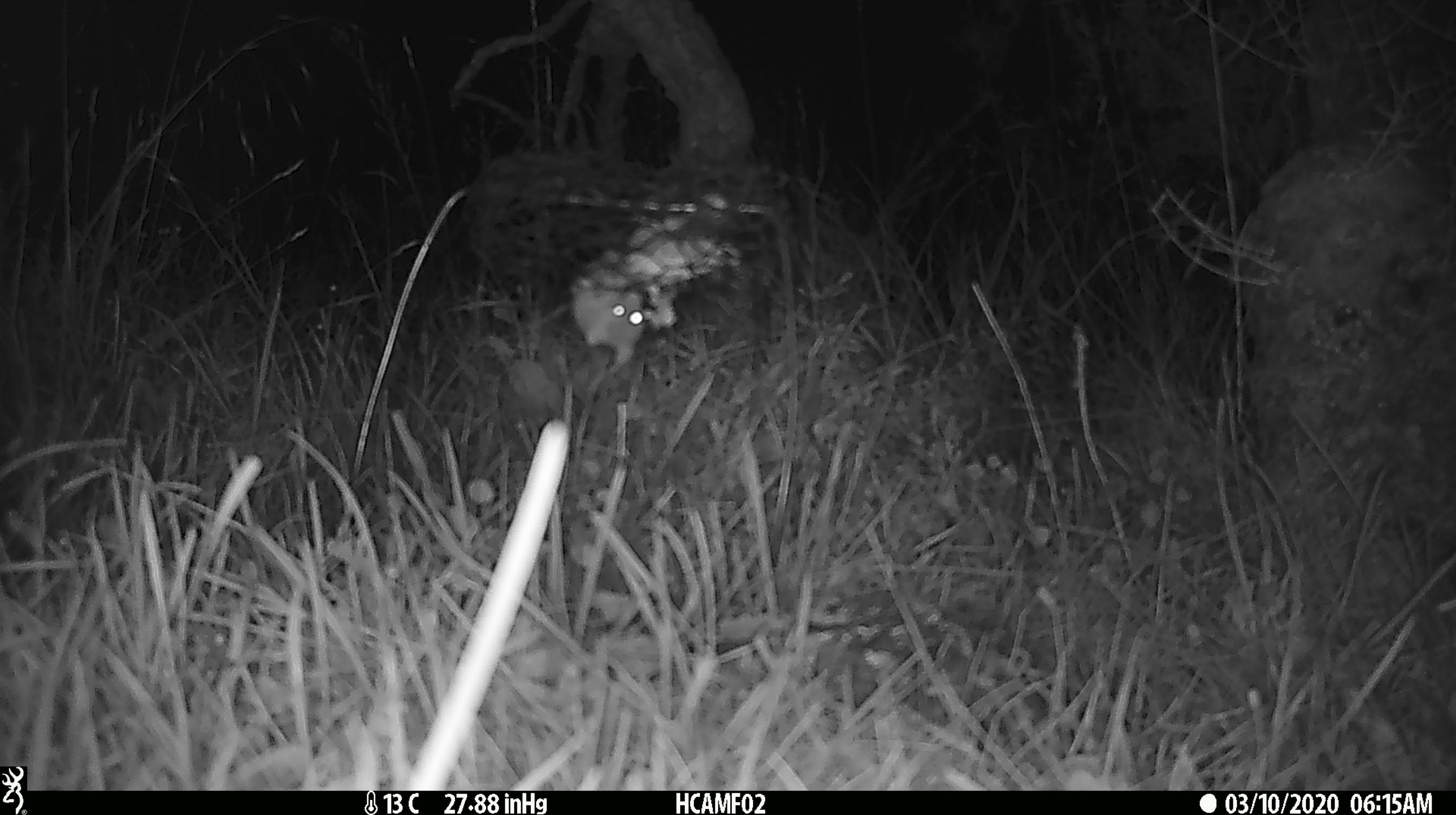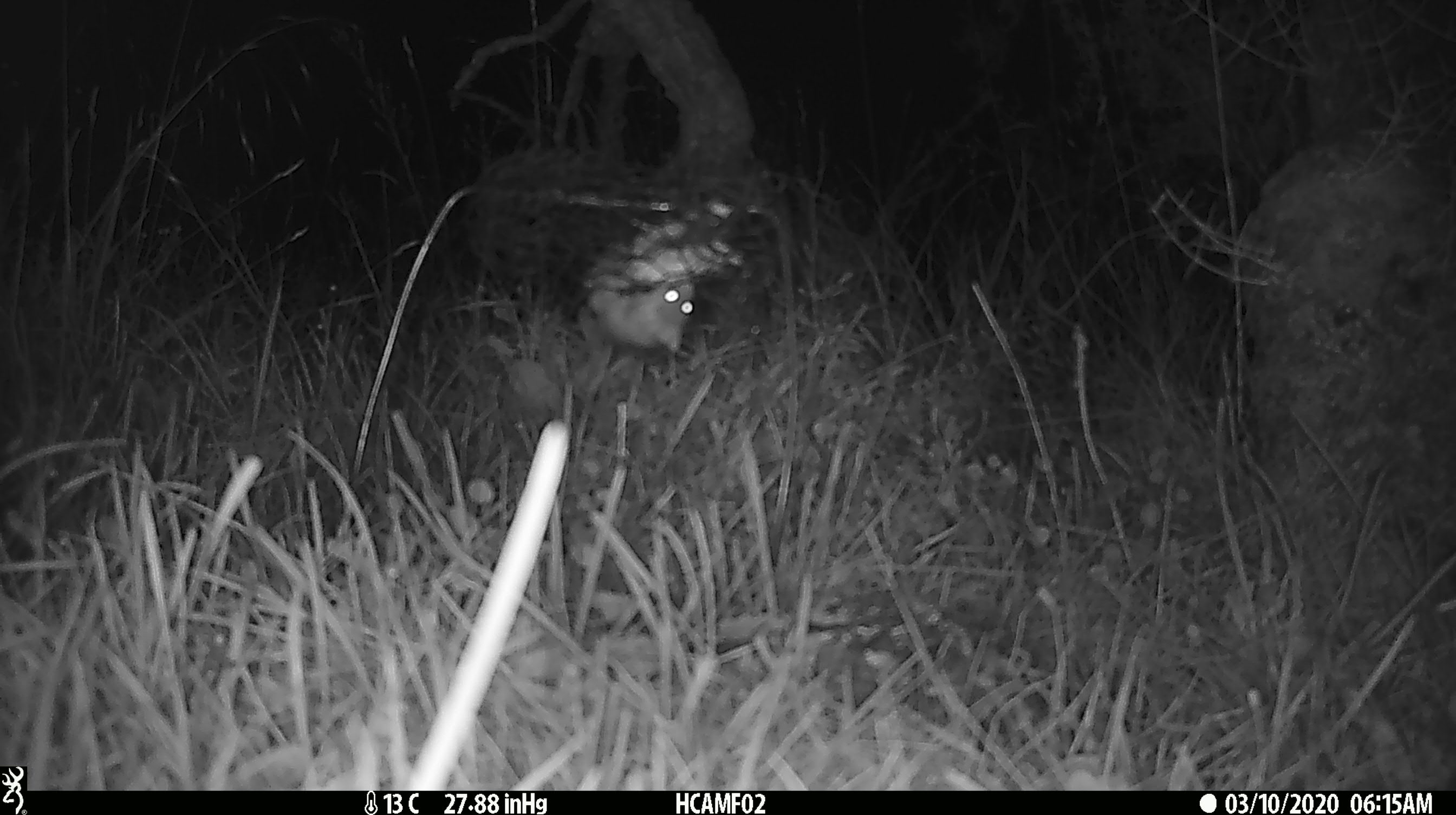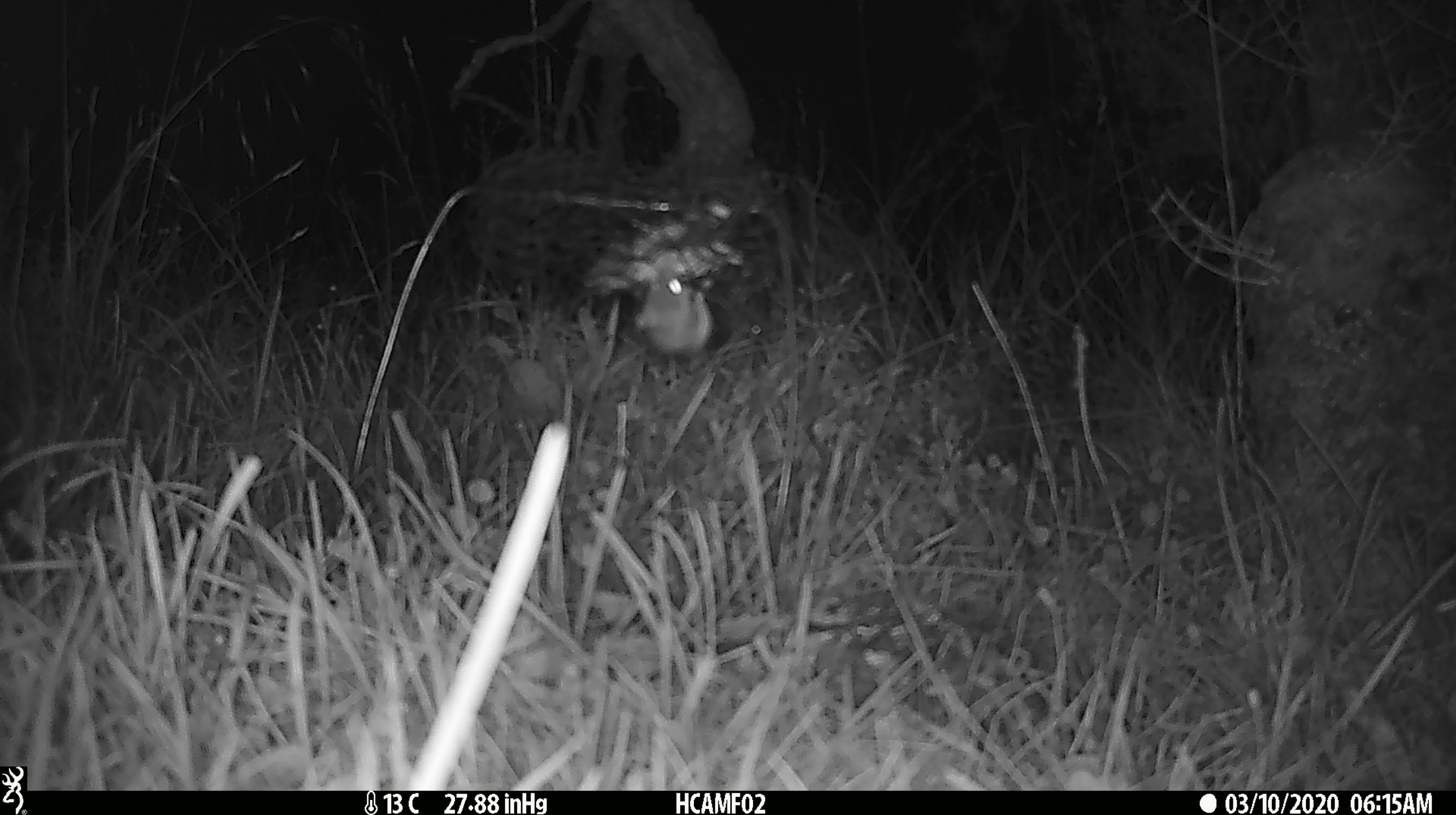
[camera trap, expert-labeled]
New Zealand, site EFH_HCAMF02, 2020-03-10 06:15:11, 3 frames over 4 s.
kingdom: Animalia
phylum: Chordata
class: Mammalia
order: Rodentia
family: Muridae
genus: Mus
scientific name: Mus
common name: mouse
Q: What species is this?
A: Mouse (Mus).